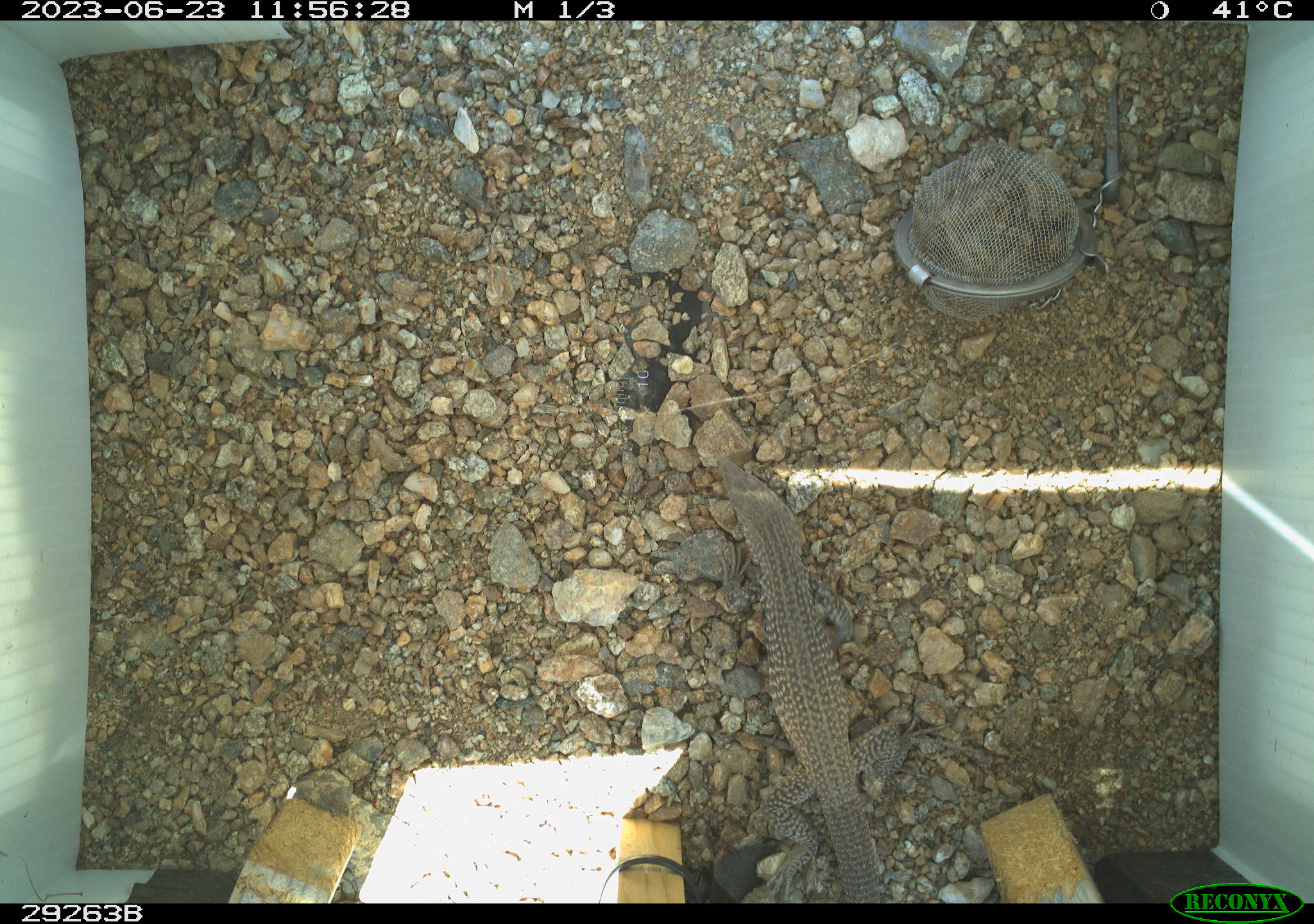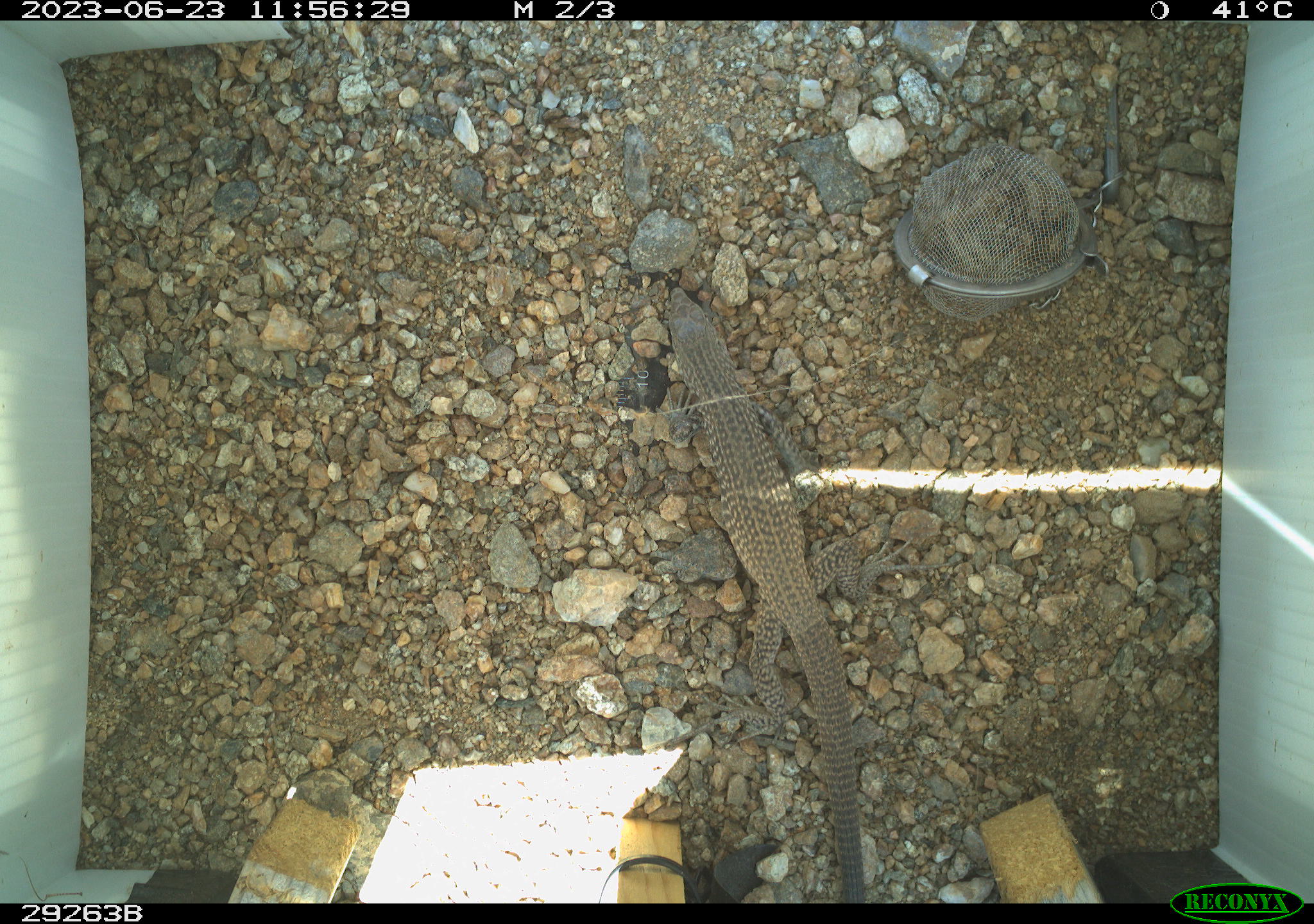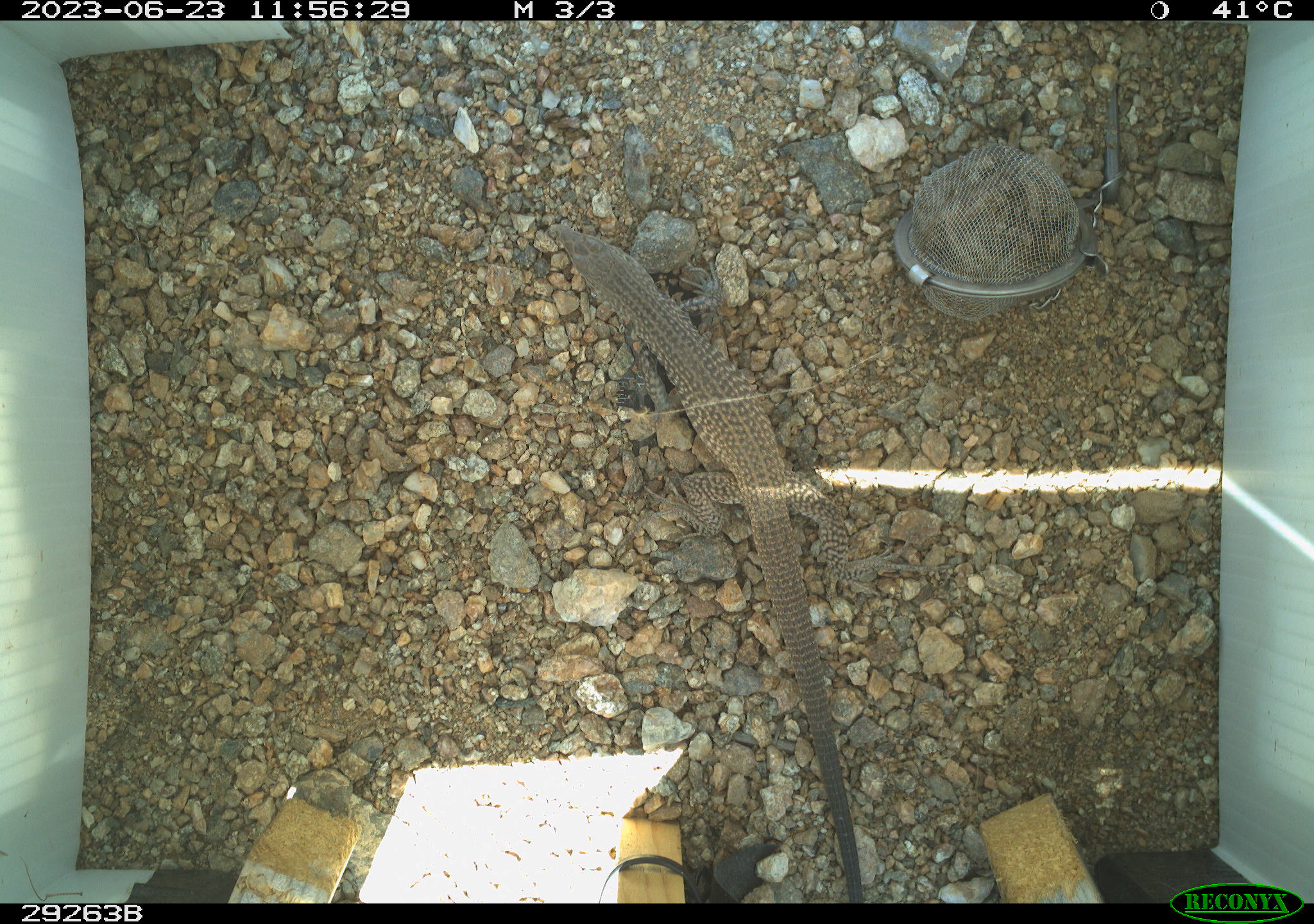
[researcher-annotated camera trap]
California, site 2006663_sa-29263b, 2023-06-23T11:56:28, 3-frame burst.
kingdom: Animalia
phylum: Chordata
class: Reptilia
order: Squamata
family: Teiidae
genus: Aspidoscelis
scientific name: Aspidoscelis tigris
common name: western whiptail